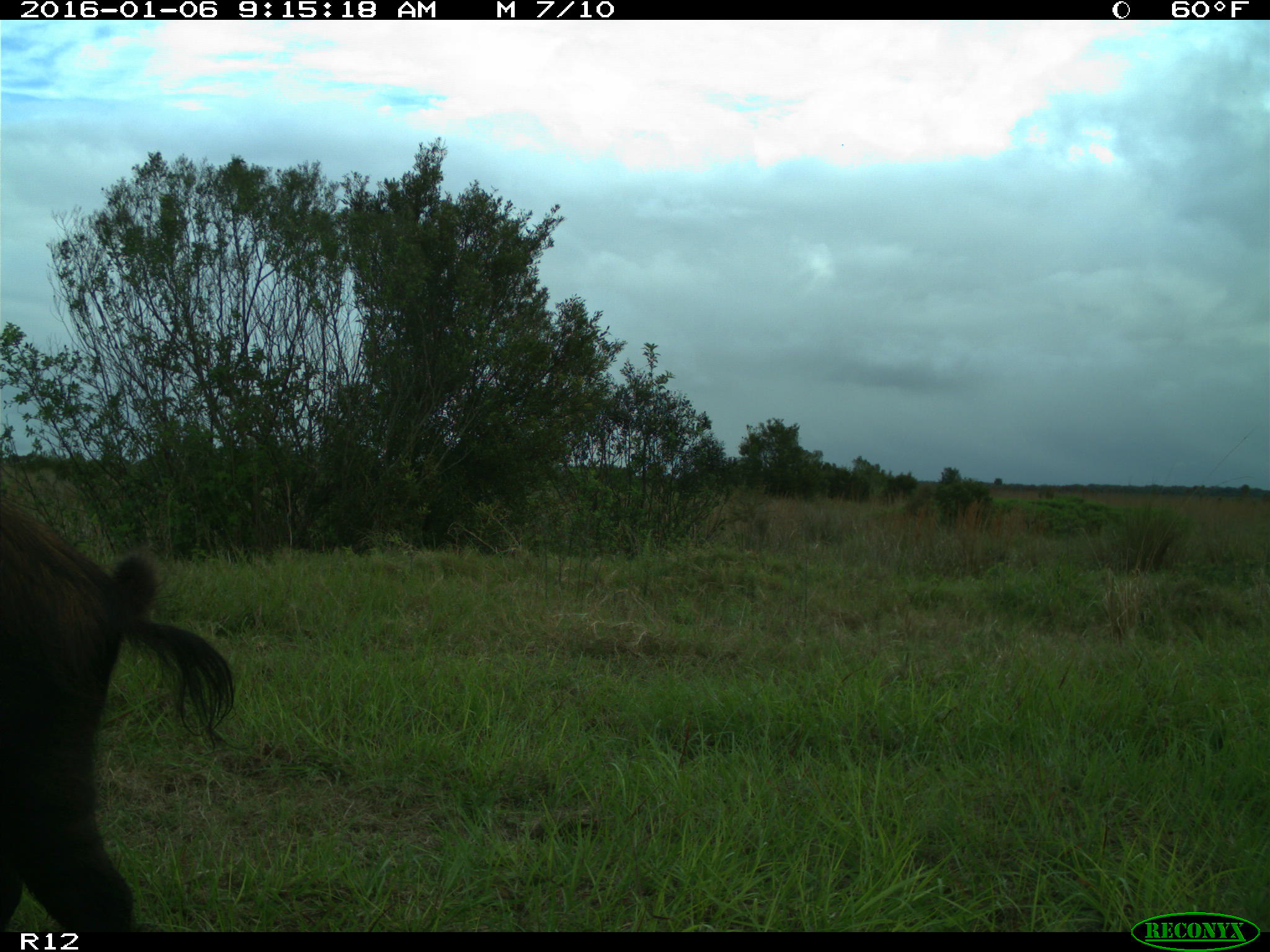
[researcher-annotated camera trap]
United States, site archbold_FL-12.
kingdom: Animalia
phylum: Chordata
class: Mammalia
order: Artiodactyla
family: Suidae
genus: Sus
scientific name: Sus scrofa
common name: wild boar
Sus scrofa (wild boar).